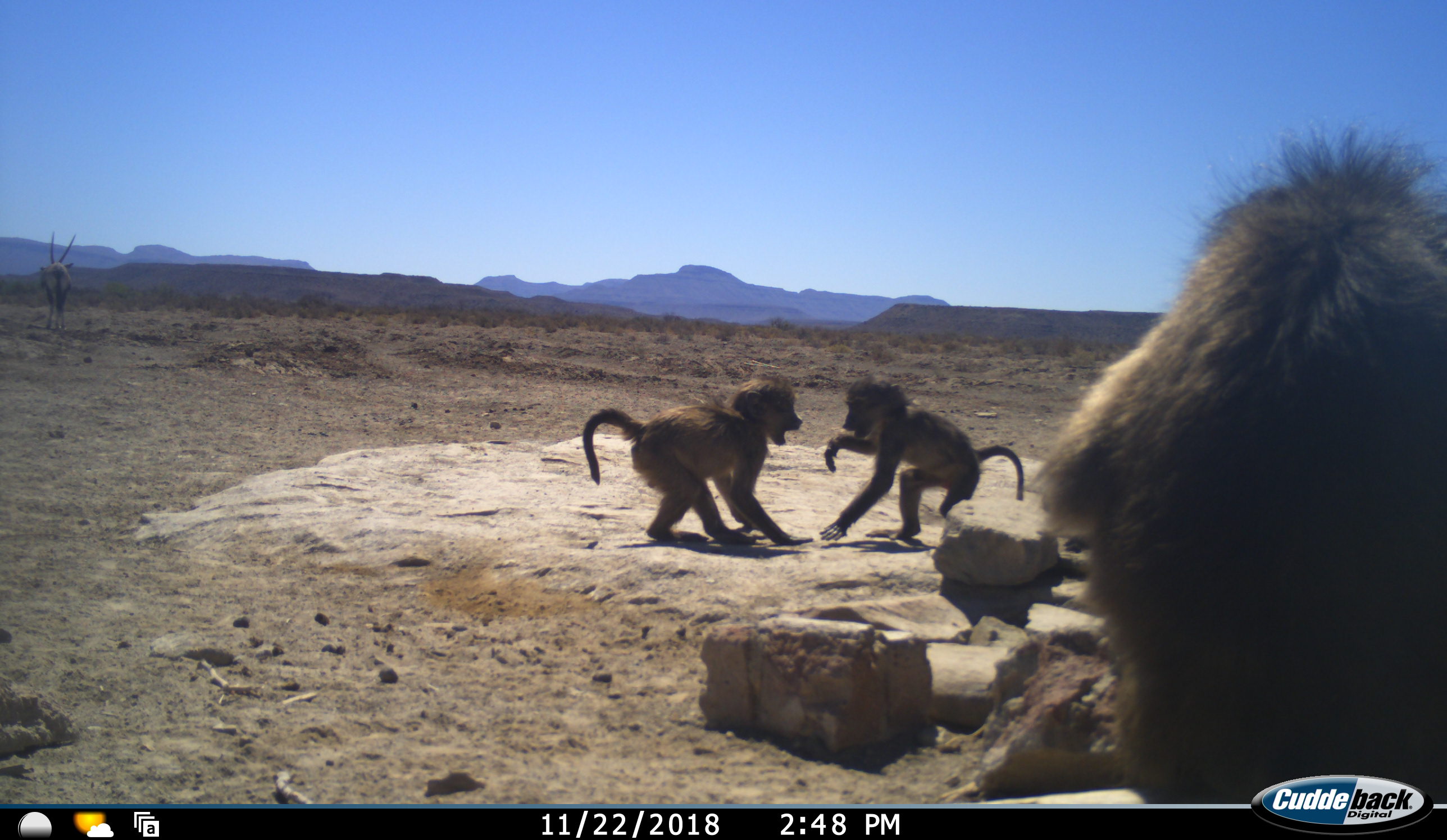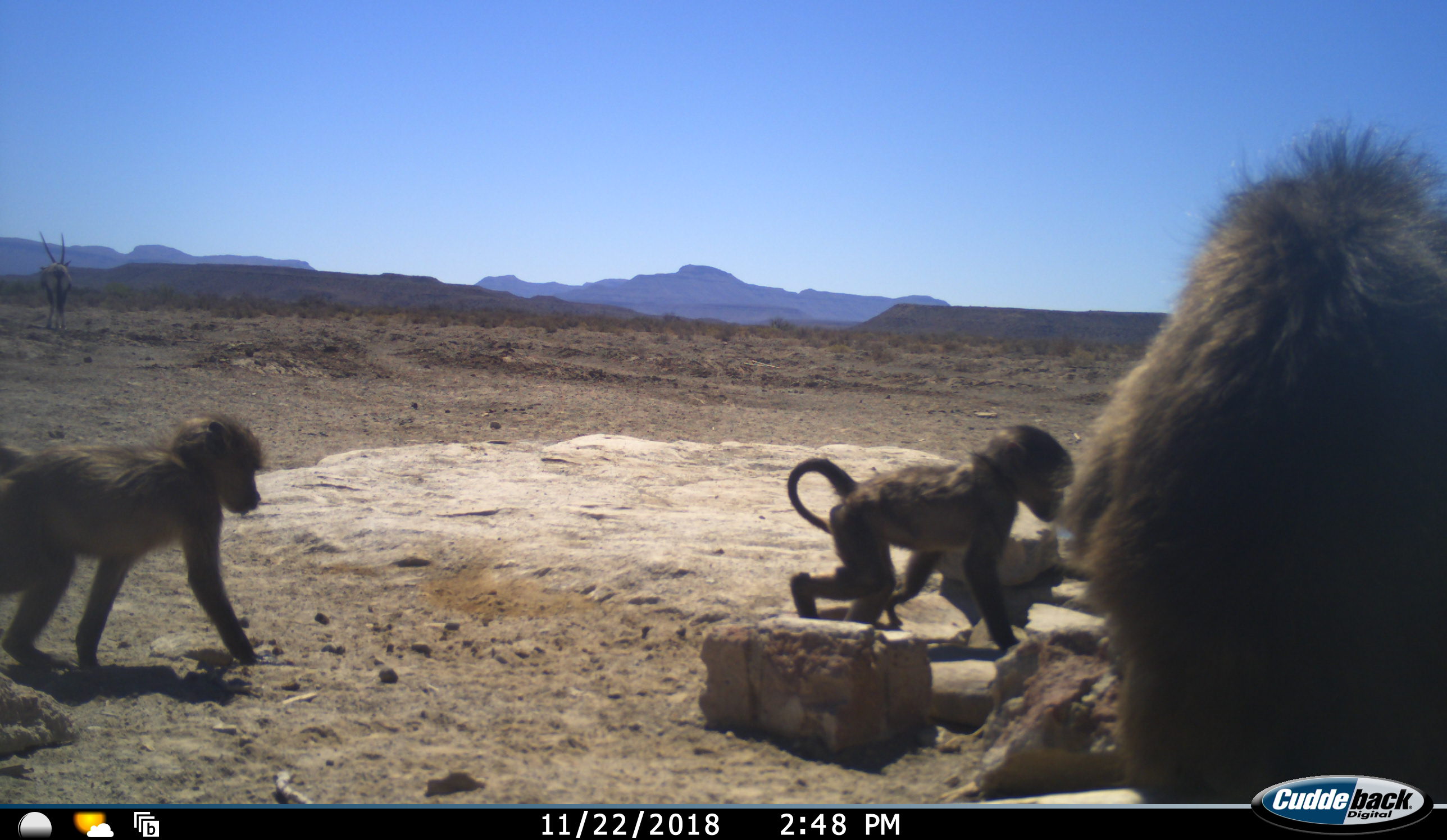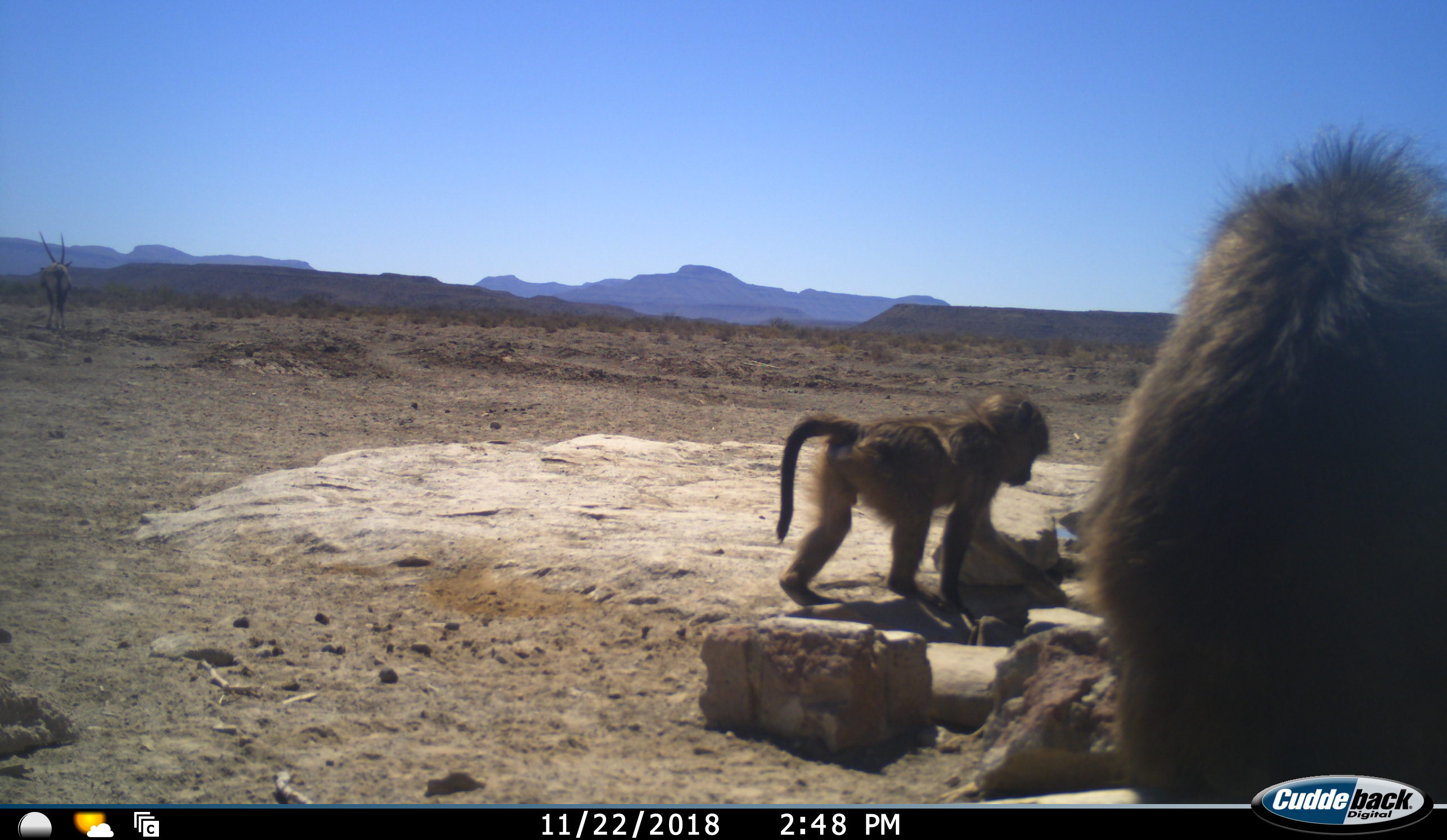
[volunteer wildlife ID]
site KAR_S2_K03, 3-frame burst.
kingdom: Animalia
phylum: Chordata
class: Mammalia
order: Primates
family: Cercopithecidae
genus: Papio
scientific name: Papio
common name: baboon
Baboon (Papio), count 3. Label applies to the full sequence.